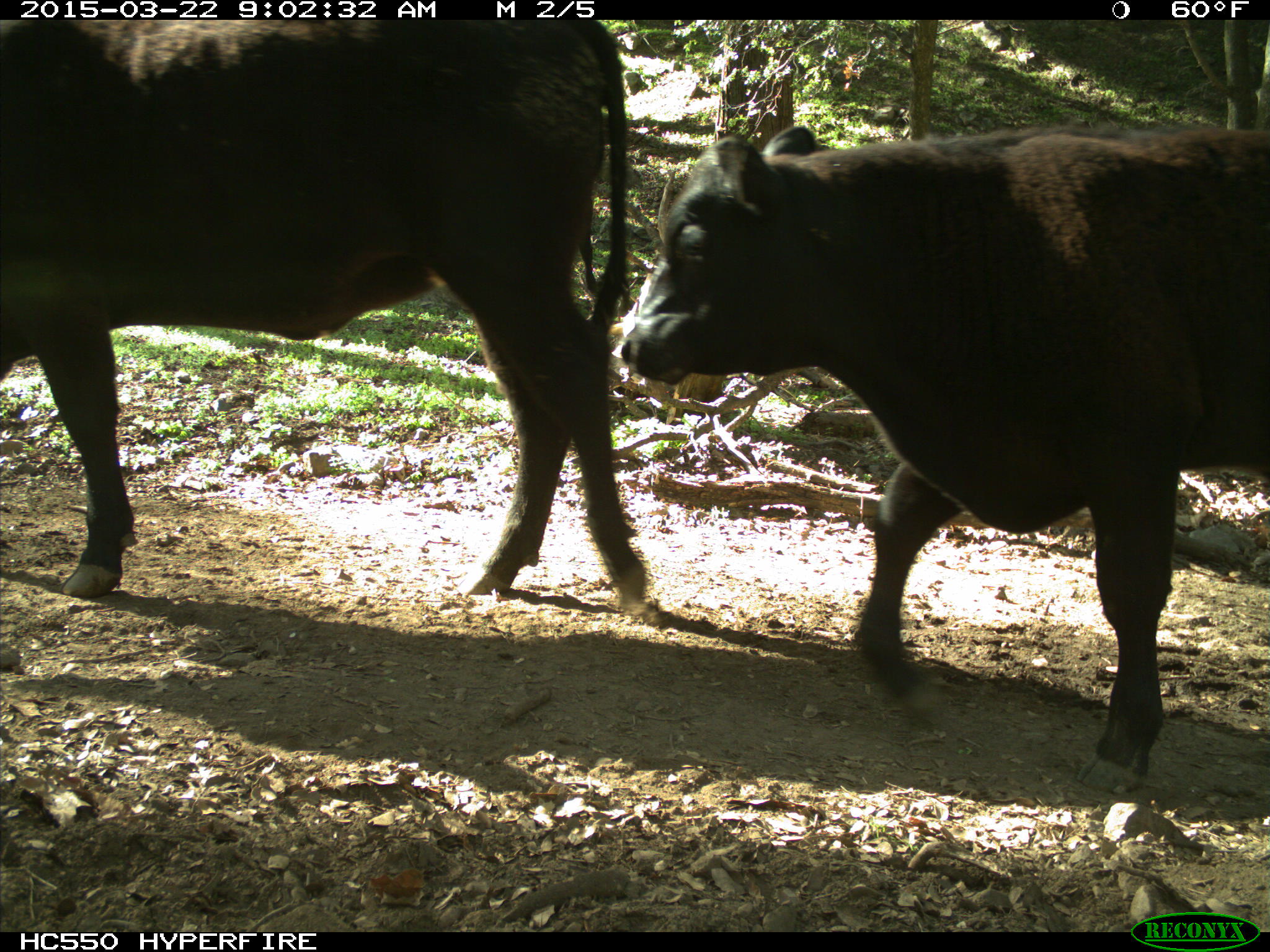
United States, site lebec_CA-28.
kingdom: Animalia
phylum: Chordata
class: Mammalia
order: Artiodactyla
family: Bovidae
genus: Bos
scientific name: Bos taurus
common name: domestic cow